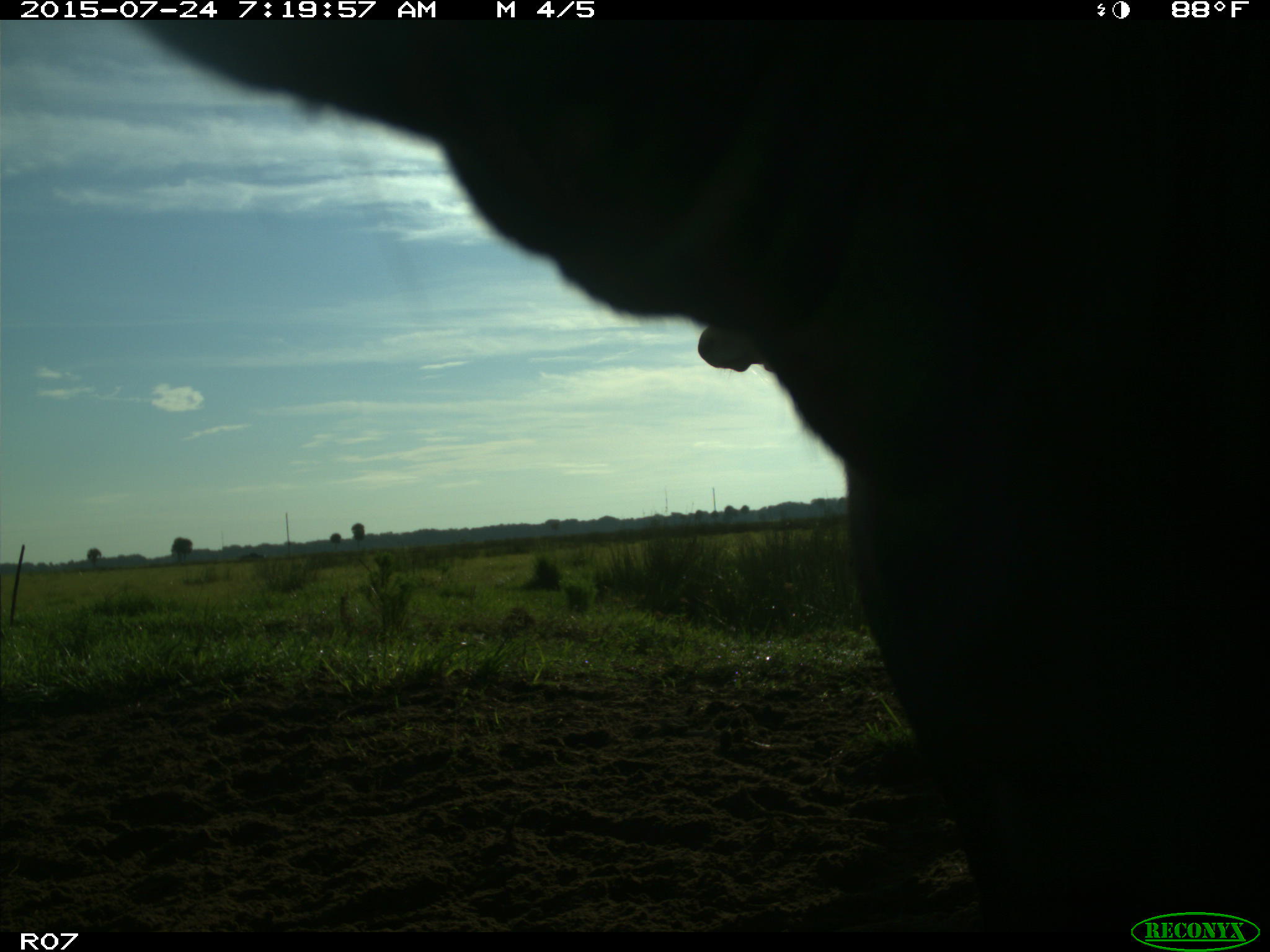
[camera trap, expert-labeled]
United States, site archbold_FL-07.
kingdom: Animalia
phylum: Chordata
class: Mammalia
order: Artiodactyla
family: Bovidae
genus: Bos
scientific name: Bos taurus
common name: domestic cow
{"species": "Bos taurus (domestic cow)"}